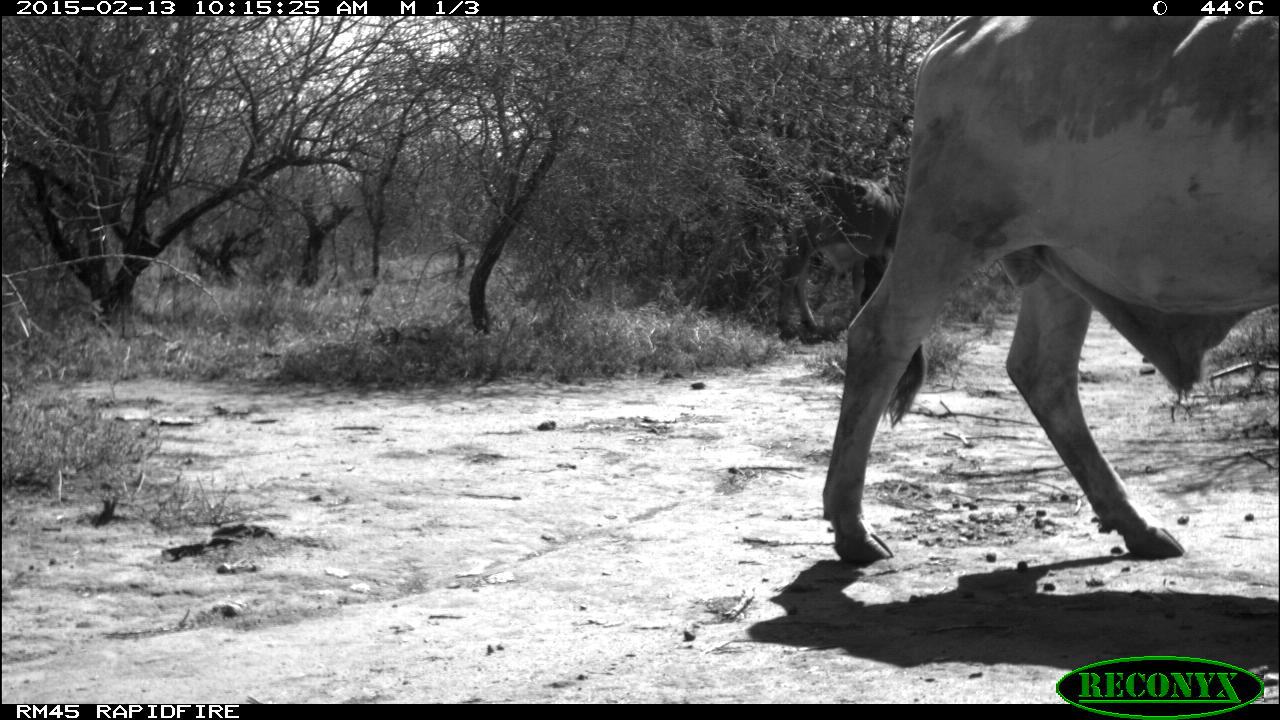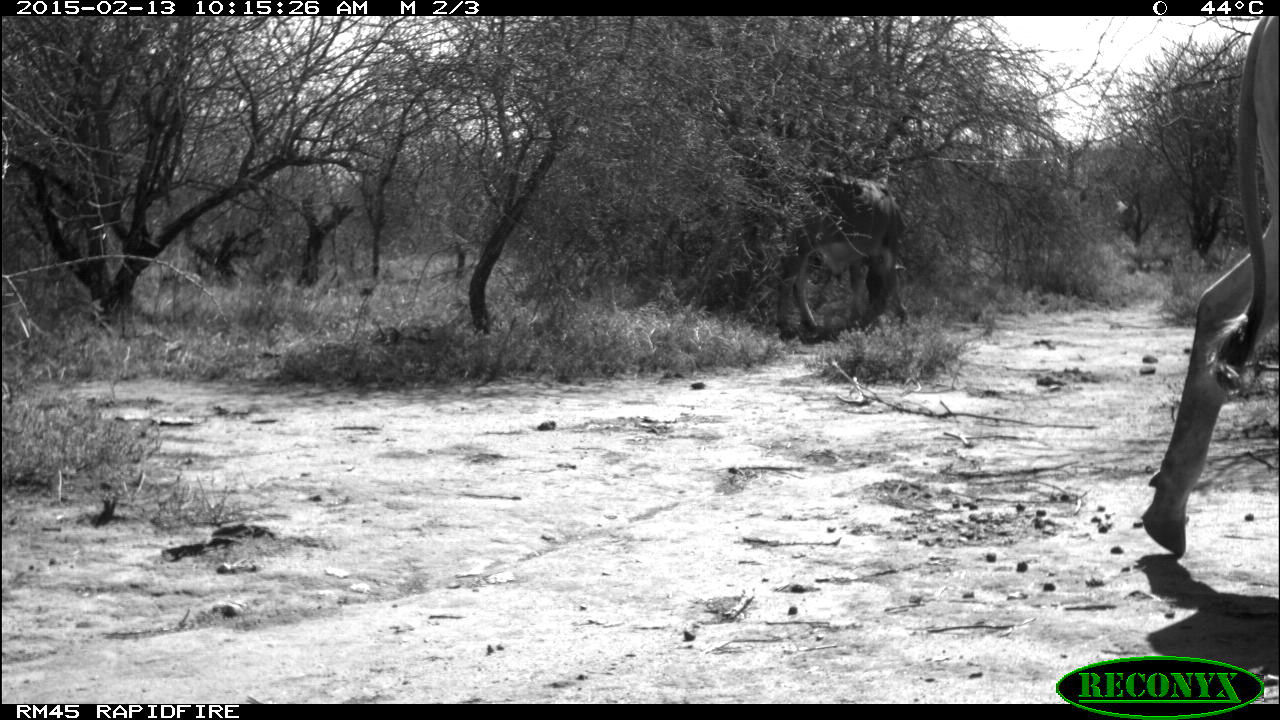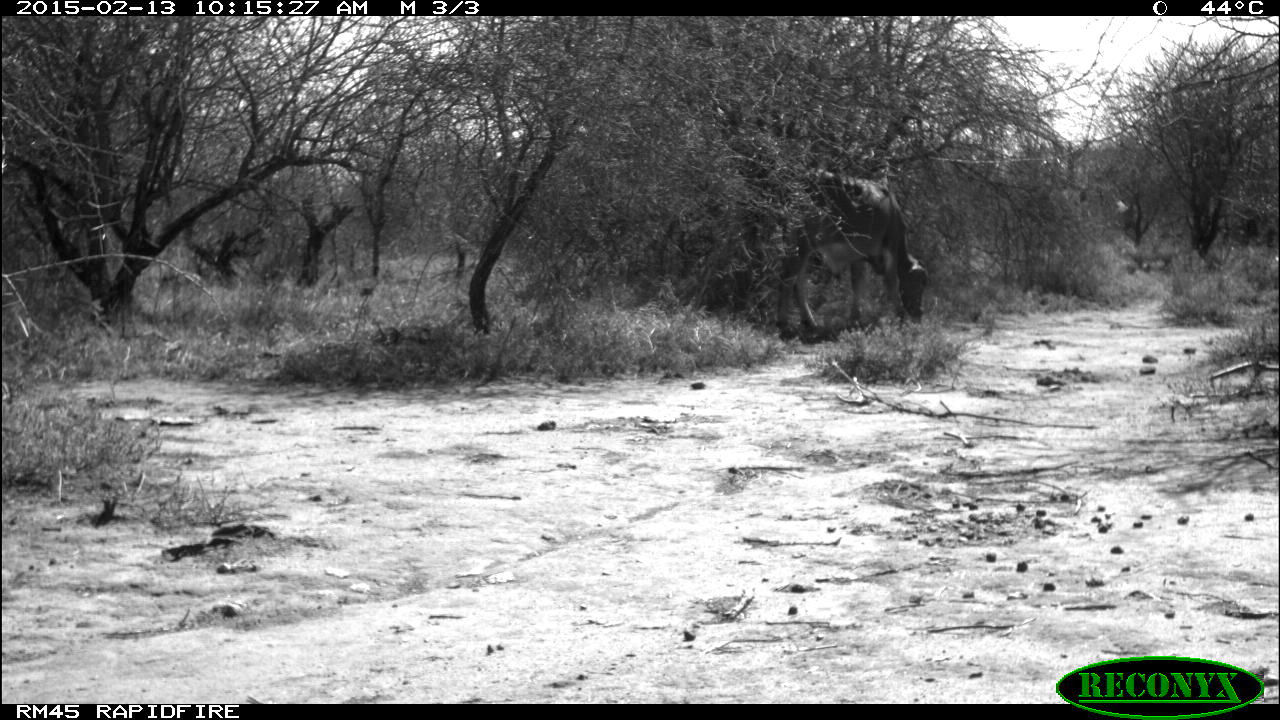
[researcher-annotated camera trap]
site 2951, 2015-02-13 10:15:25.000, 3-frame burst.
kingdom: Animalia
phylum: Chordata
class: Mammalia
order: Artiodactyla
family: Bovidae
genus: Bos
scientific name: Bos taurus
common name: domestic cattle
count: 2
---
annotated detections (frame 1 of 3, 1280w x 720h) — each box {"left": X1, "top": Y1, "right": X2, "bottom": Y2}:
bos taurus: {"left": 821, "top": 16, "right": 1280, "bottom": 564}; {"left": 773, "top": 166, "right": 903, "bottom": 344}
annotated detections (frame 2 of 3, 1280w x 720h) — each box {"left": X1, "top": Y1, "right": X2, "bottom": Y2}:
bos taurus: {"left": 1143, "top": 16, "right": 1274, "bottom": 553}; {"left": 767, "top": 166, "right": 908, "bottom": 343}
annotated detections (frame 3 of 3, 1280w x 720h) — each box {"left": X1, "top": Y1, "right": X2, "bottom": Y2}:
bos taurus: {"left": 774, "top": 166, "right": 928, "bottom": 341}